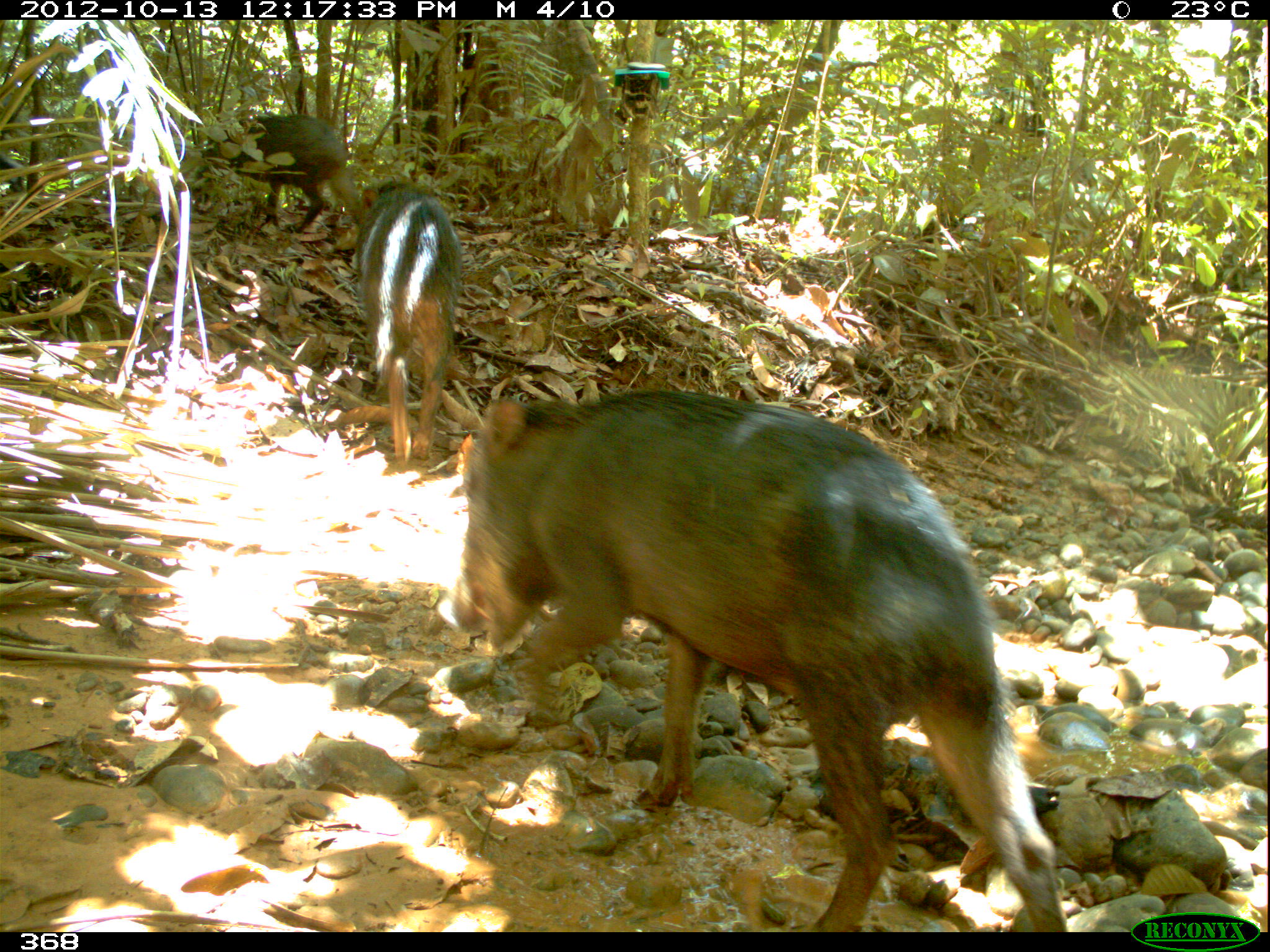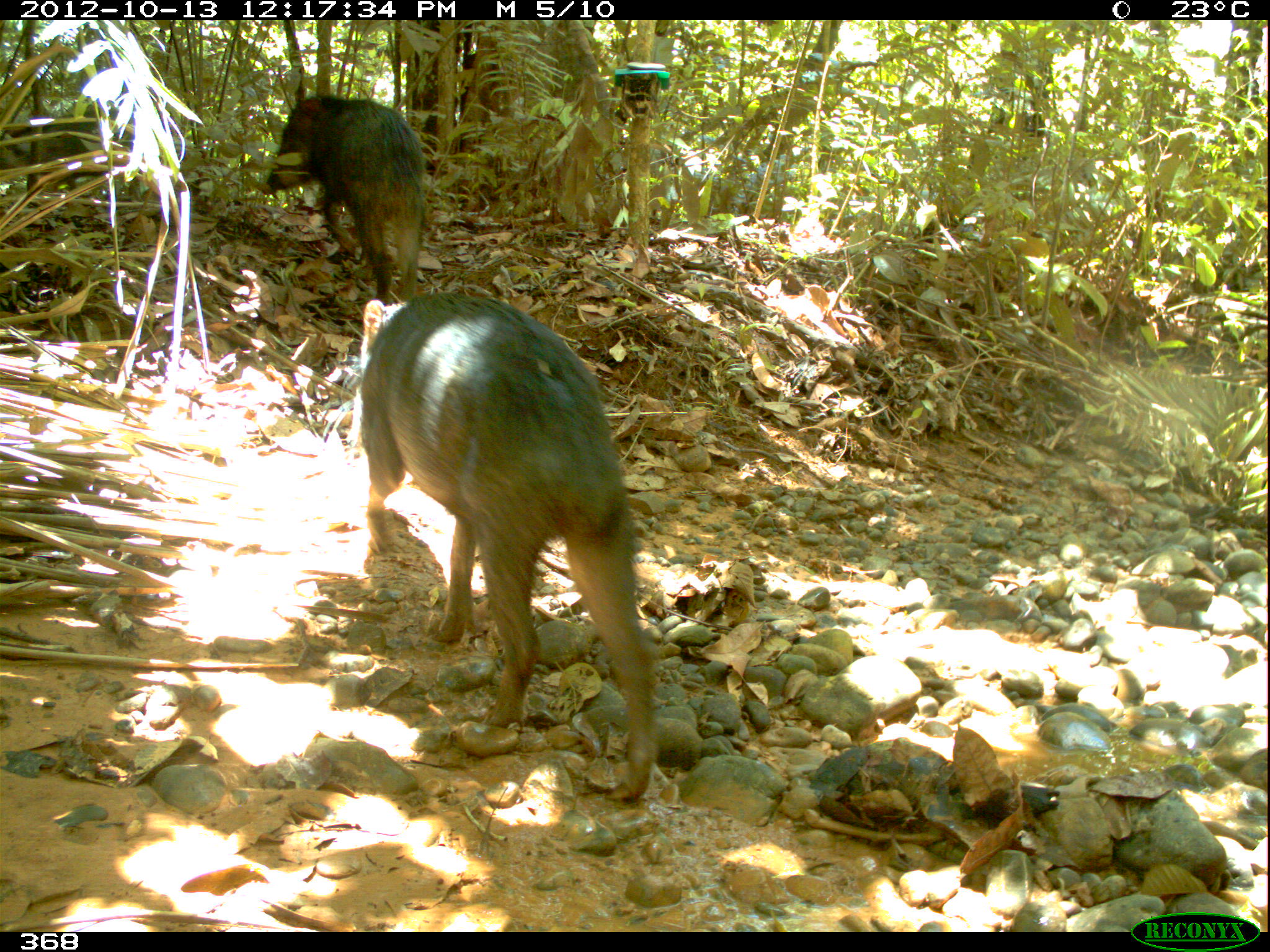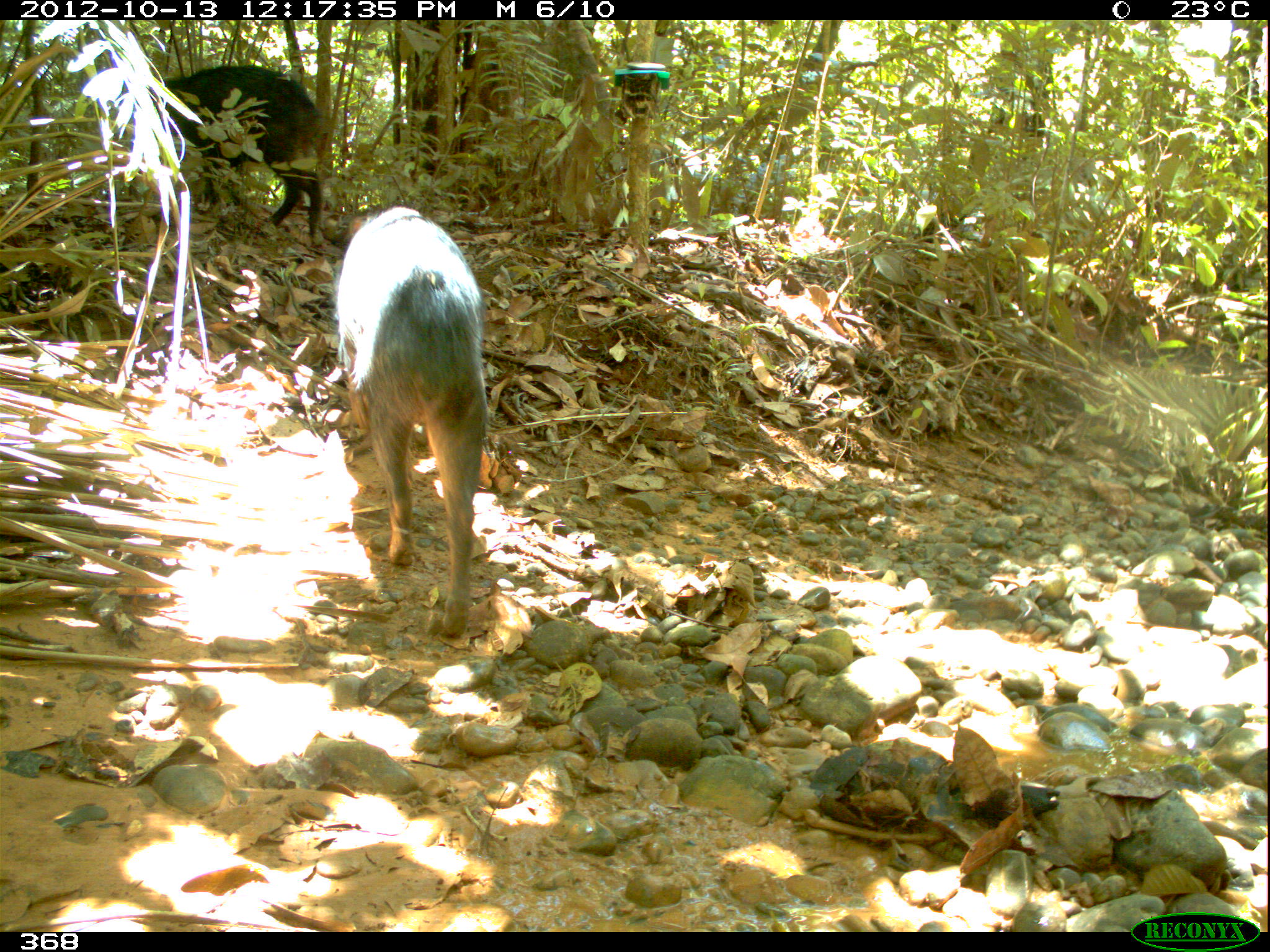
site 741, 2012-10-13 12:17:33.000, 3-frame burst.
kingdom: Animalia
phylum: Chordata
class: Mammalia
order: Artiodactyla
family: Tayassuidae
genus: Tayassu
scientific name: Tayassu pecari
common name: white-lipped peccary